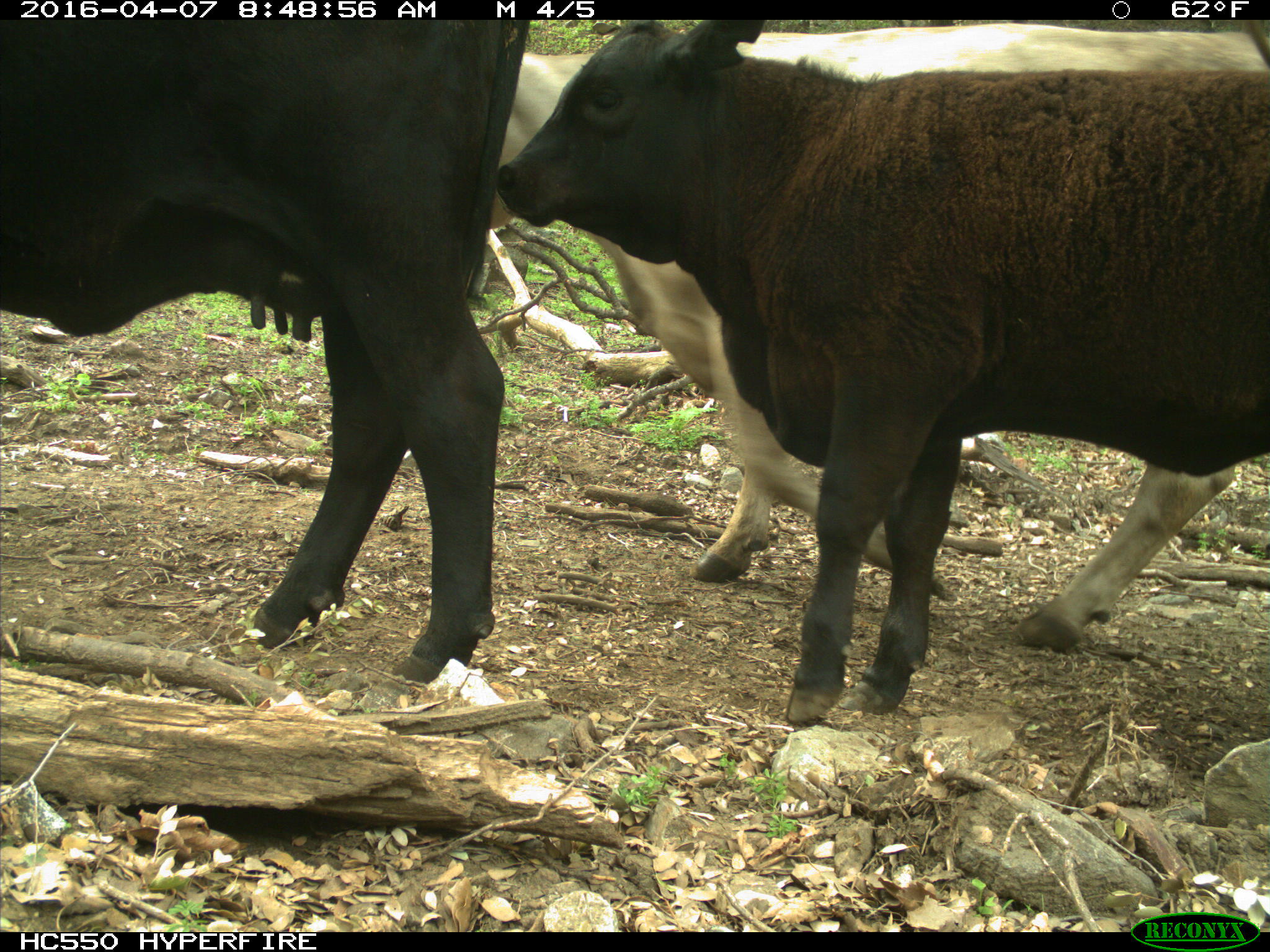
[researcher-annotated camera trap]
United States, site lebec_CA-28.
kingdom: Animalia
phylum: Chordata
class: Mammalia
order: Artiodactyla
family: Bovidae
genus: Bos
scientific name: Bos taurus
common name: domestic cow